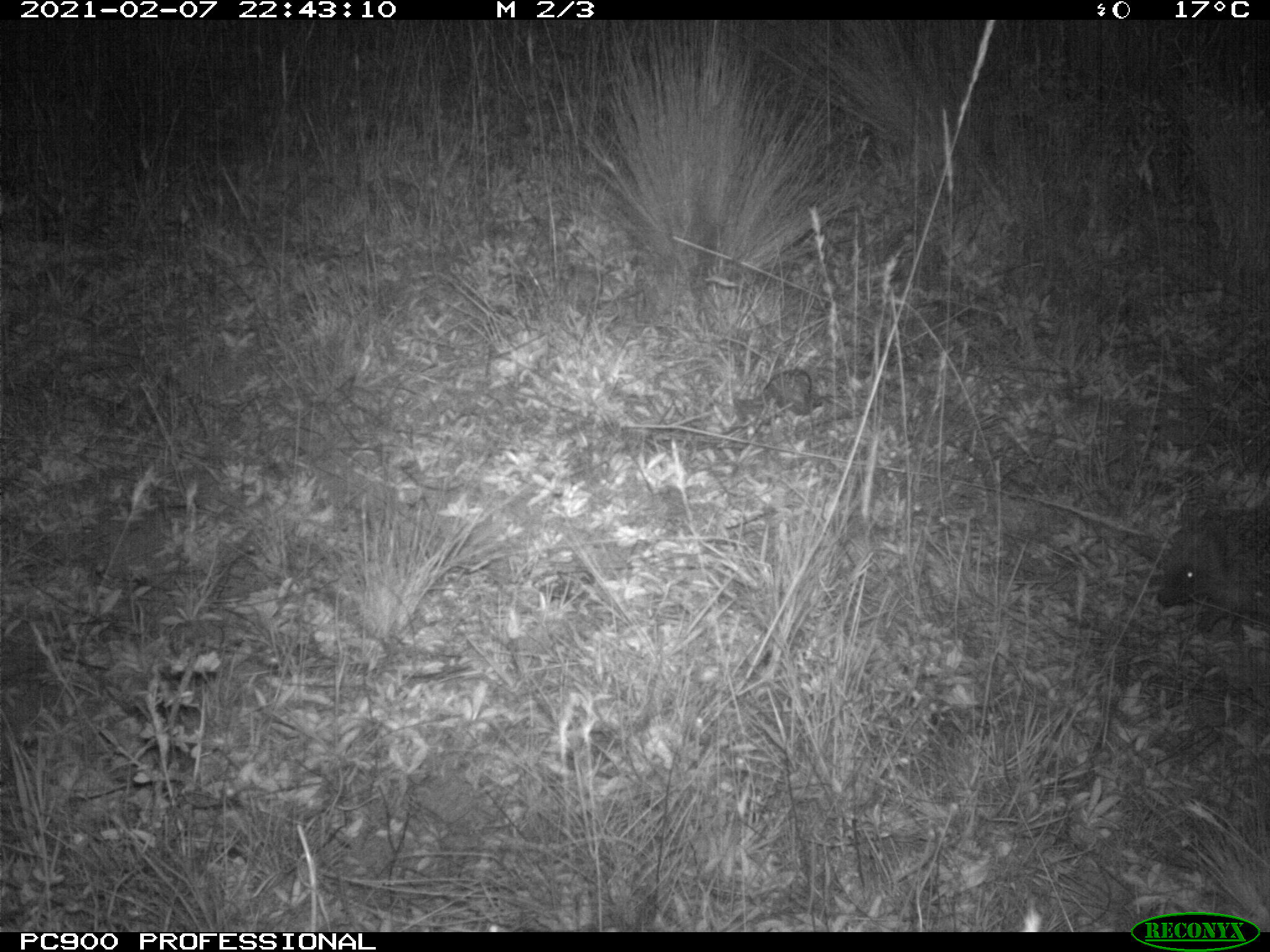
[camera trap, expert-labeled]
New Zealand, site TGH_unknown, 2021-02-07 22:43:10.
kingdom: Animalia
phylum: Chordata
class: Mammalia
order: Eulipotyphla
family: Erinaceidae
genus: Erinaceus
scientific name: Erinaceus europaeus europaeus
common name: european hedgehog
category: hedgehog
Hedgehog (european hedgehog) (Erinaceus europaeus europaeus).